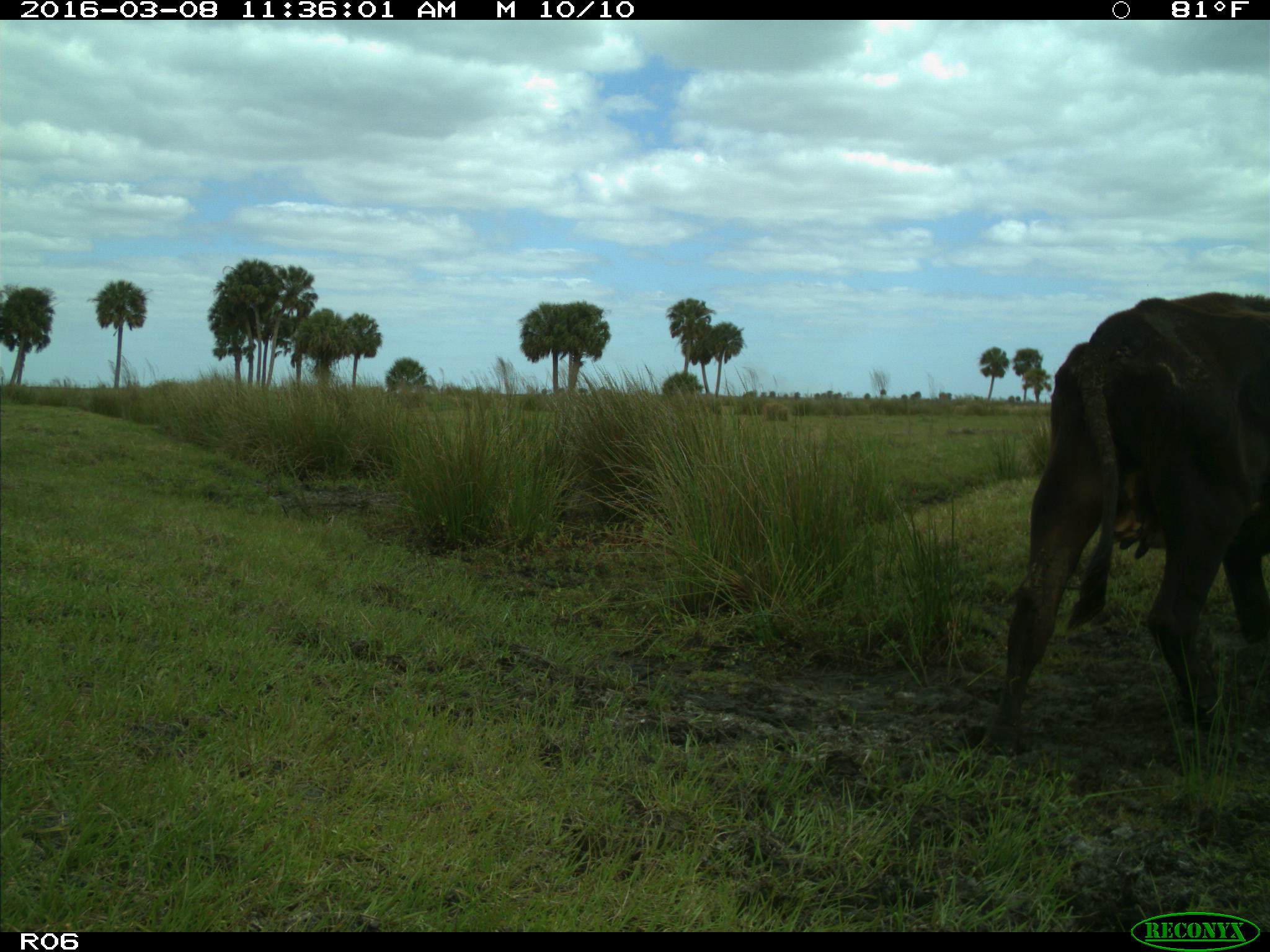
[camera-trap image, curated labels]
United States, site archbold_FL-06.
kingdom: Animalia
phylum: Chordata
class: Mammalia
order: Artiodactyla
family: Bovidae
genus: Bos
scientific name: Bos taurus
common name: domestic cow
Bos taurus (domestic cow).